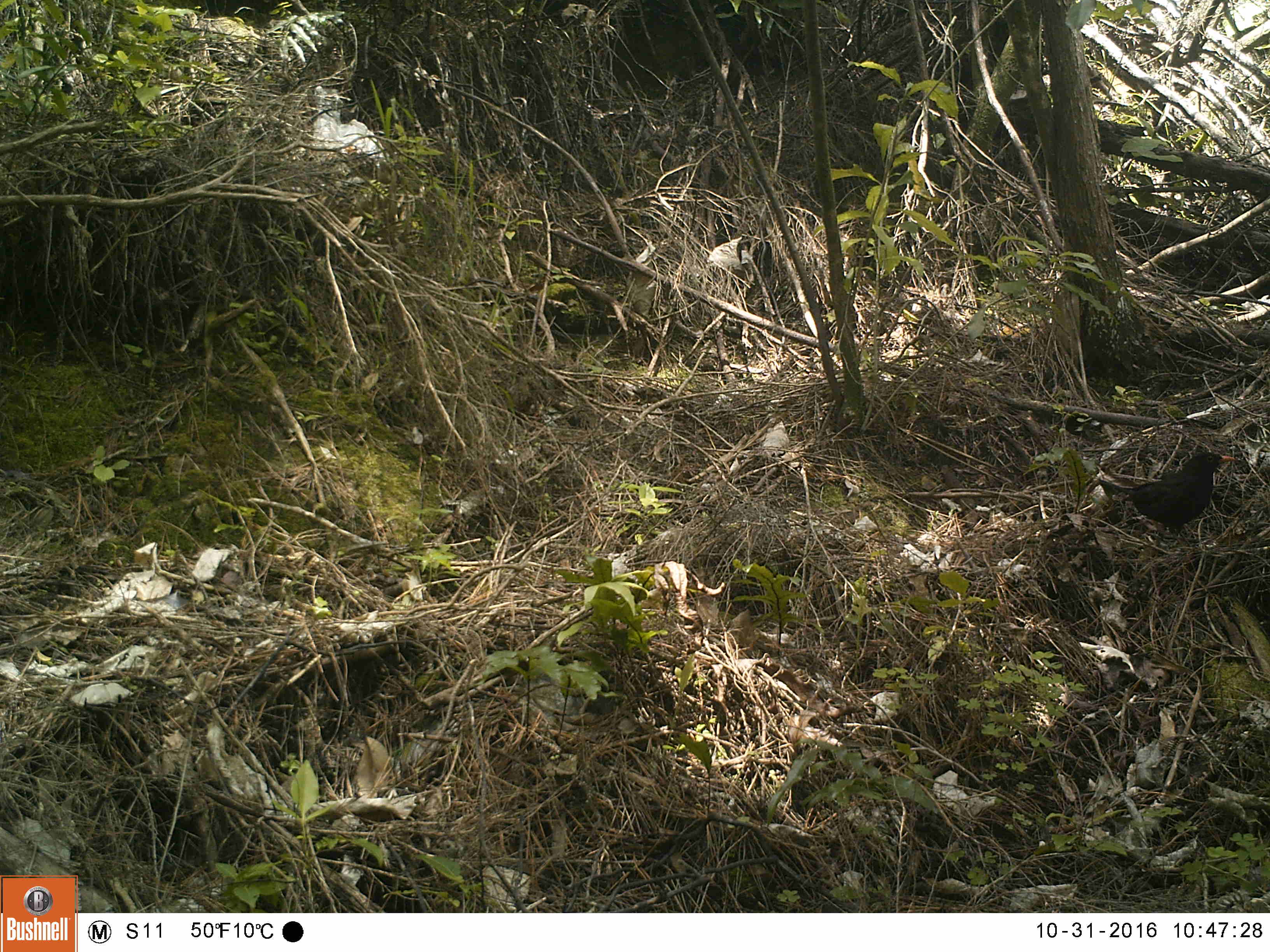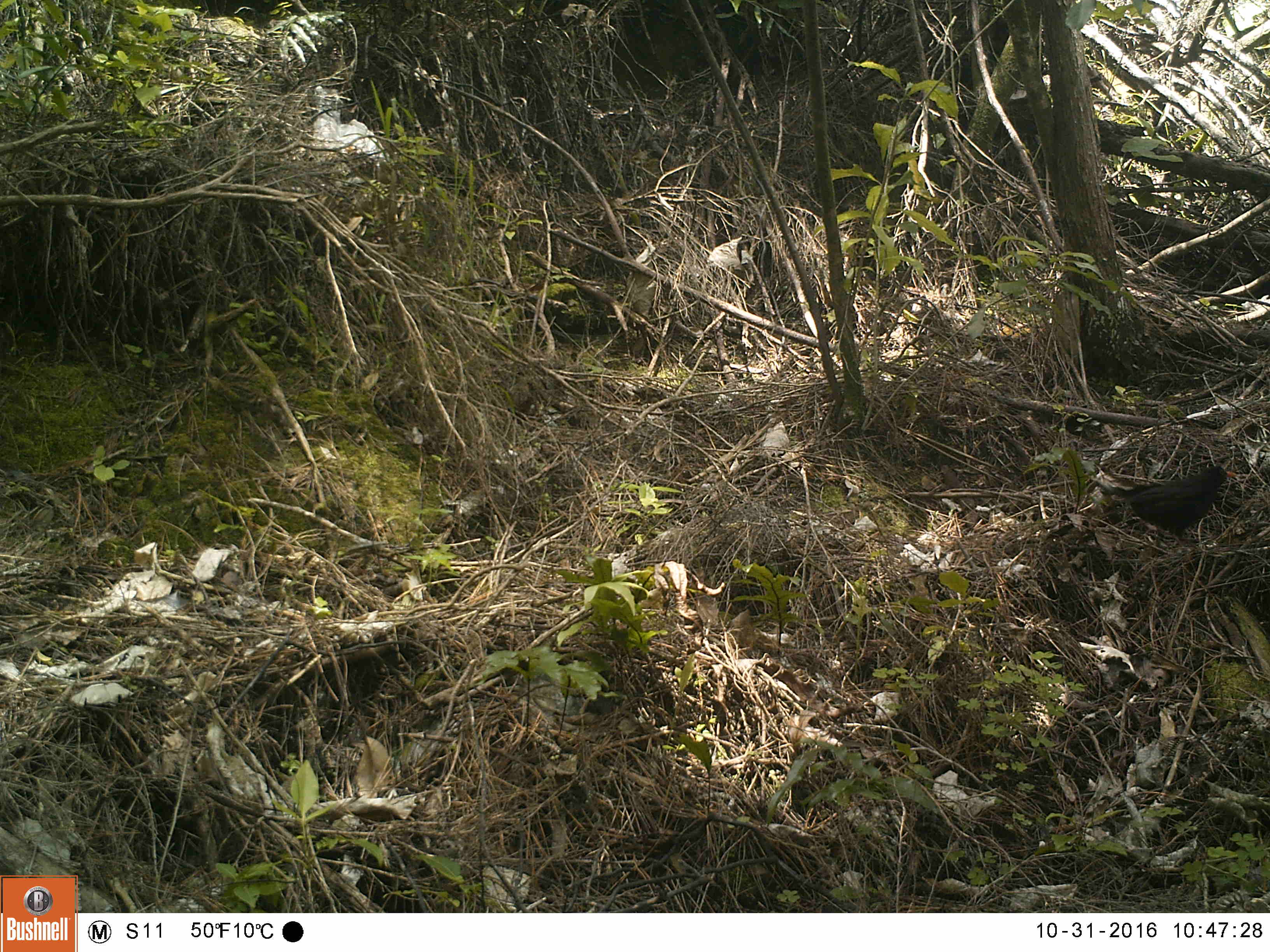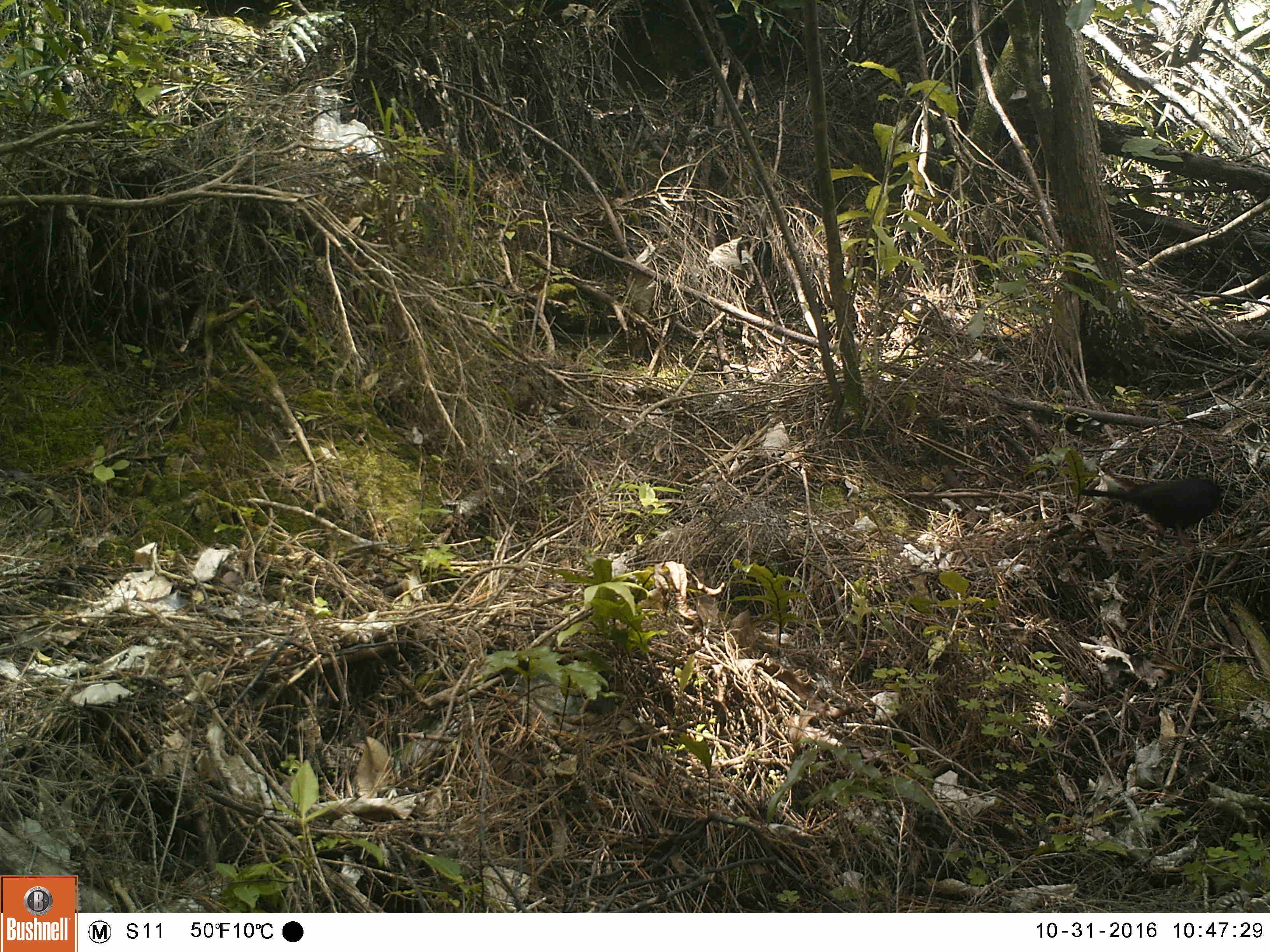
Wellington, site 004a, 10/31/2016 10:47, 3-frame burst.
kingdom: Animalia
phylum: Chordata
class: Aves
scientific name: Aves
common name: bird